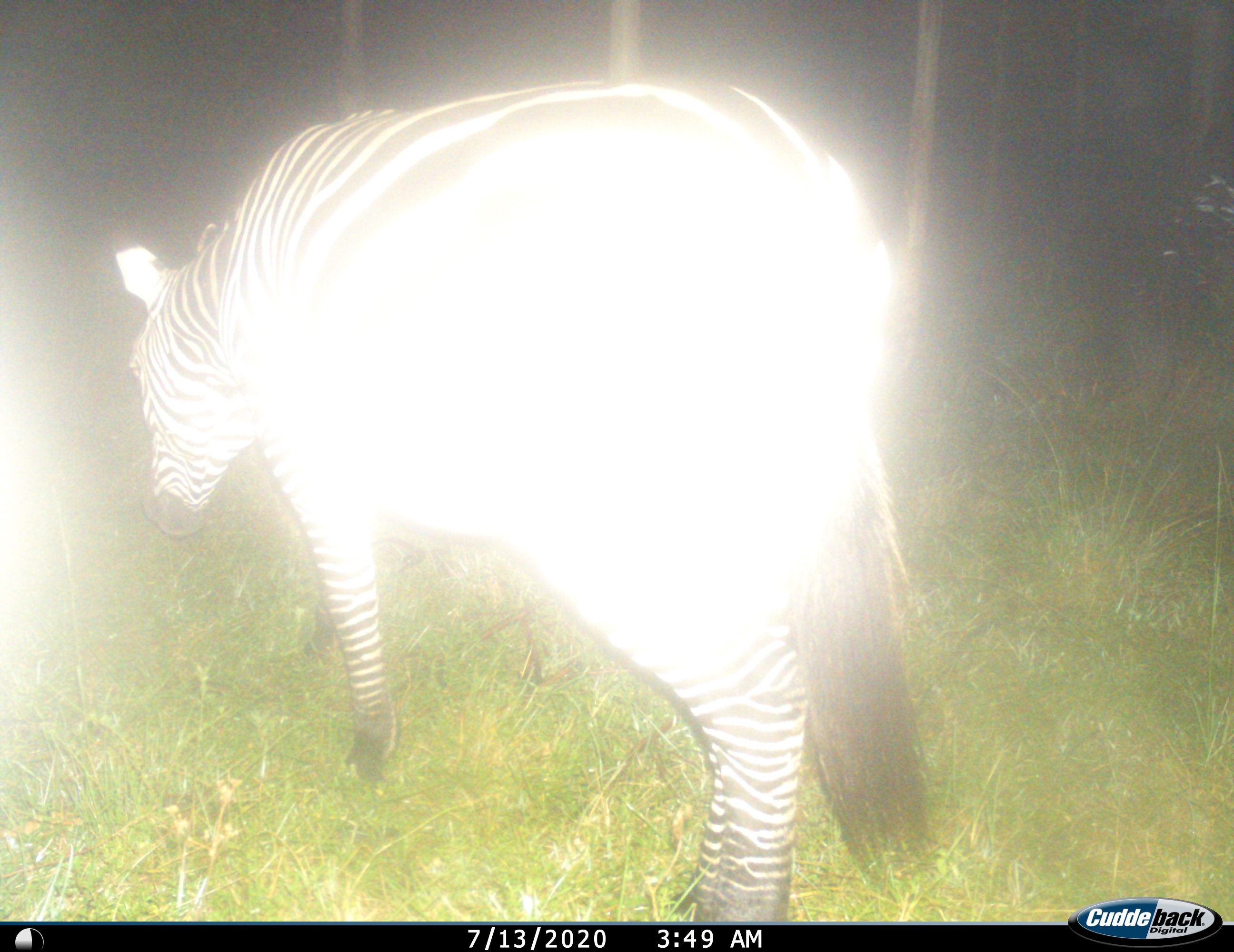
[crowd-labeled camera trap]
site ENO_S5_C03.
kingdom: Animalia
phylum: Chordata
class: Mammalia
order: Perissodactyla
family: Equidae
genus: Equus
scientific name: Equus quagga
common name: plains zebra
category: zebraplains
Zebraplains (plains zebra) (Equus quagga), count 1. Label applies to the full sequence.